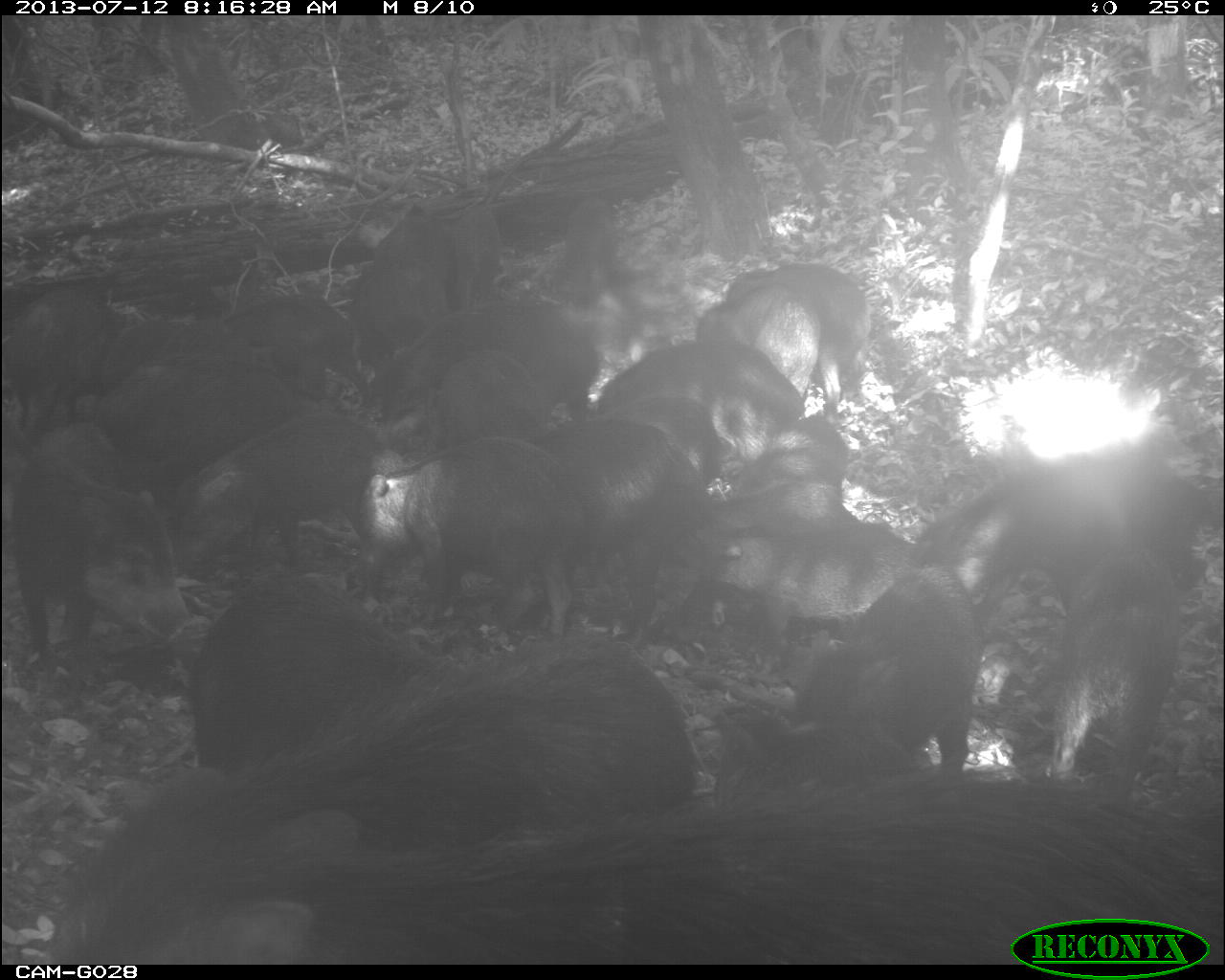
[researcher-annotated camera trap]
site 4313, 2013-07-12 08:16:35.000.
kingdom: Animalia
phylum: Chordata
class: Mammalia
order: Artiodactyla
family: Tayassuidae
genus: Tayassu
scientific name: Tayassu pecari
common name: white-lipped peccary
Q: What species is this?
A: Tayassu pecari (white-lipped peccary).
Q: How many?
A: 20.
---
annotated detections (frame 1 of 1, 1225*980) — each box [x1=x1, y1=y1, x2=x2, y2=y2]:
group: [x1=1, y1=194, x2=1225, y2=965]